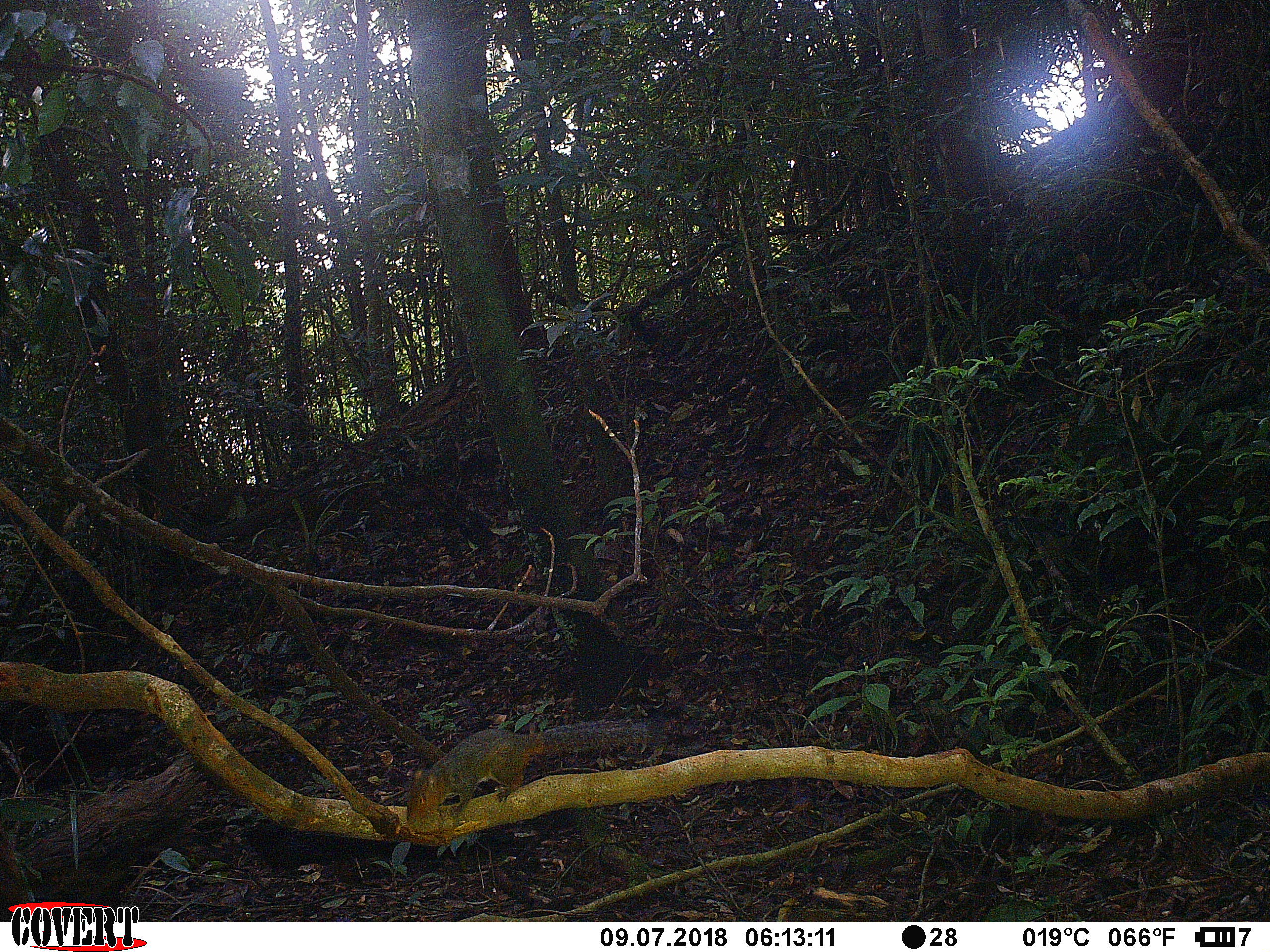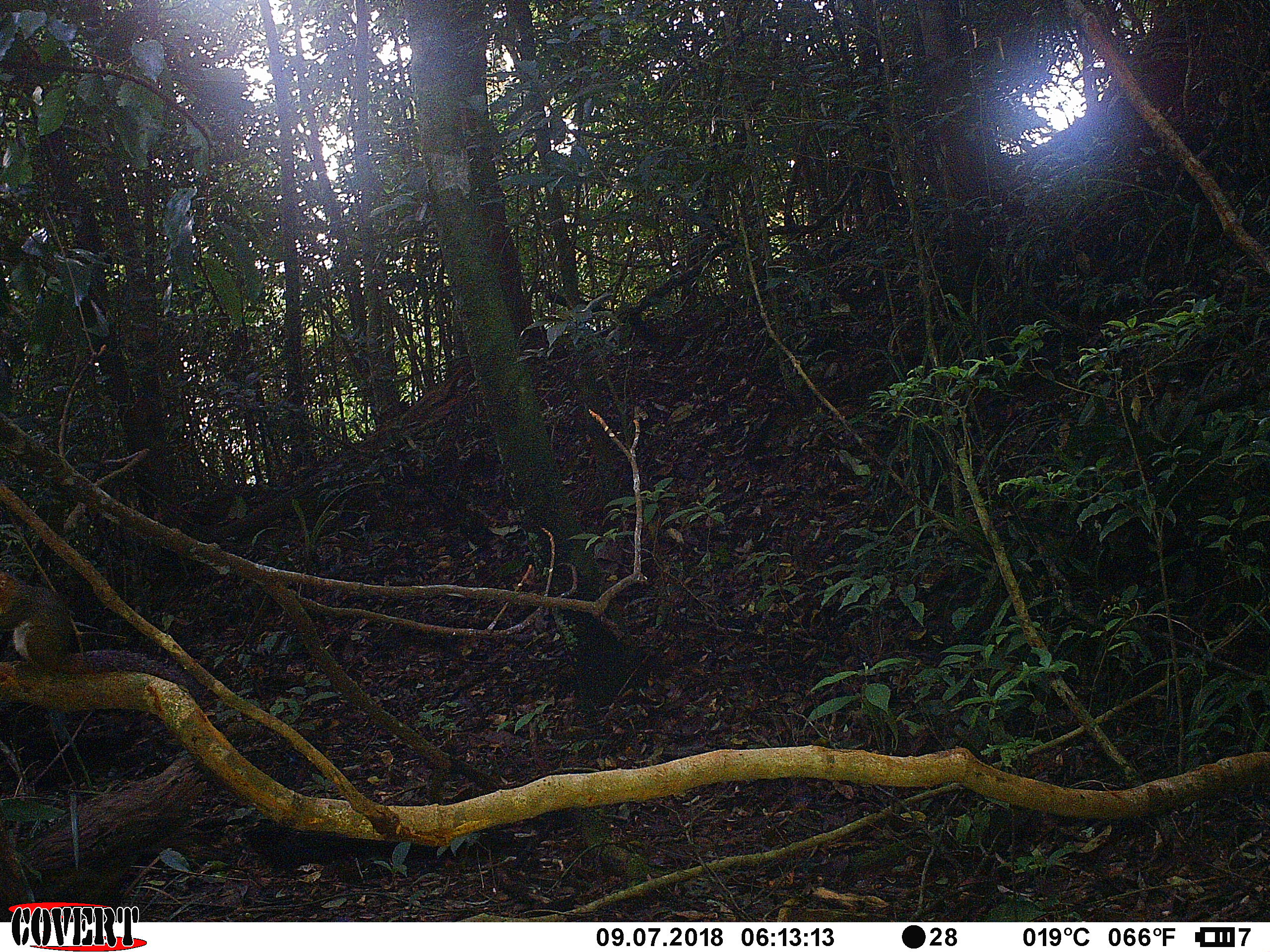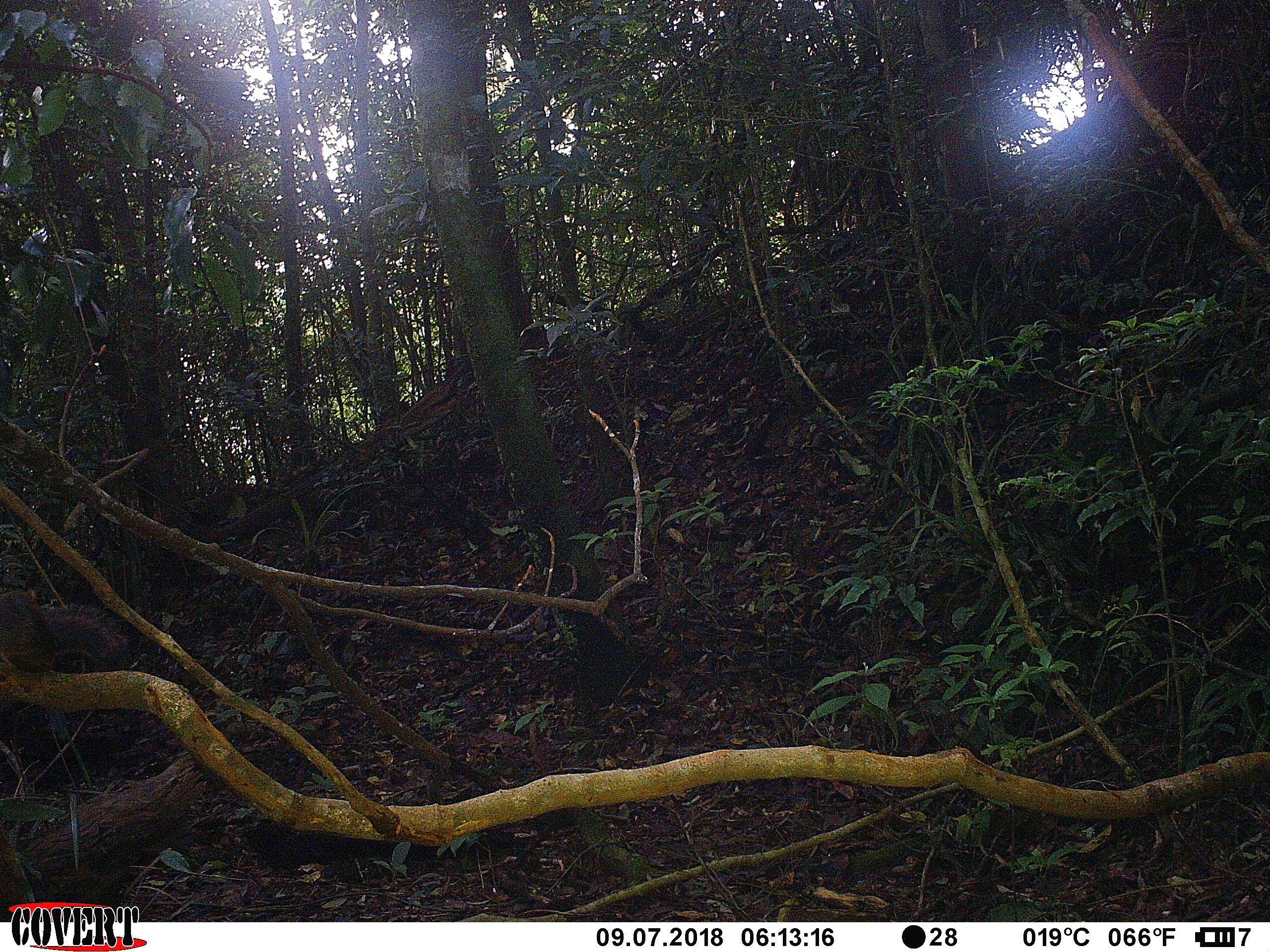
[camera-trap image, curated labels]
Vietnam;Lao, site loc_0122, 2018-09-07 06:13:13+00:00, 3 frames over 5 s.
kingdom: Animalia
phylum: Chordata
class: Mammalia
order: Rodentia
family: Sciuridae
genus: Dremomys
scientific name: Dremomys rufigenis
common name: red-cheeked squirrel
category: red cheeked squirrel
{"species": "red cheeked squirrel (red-cheeked squirrel) (Dremomys rufigenis)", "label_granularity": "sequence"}